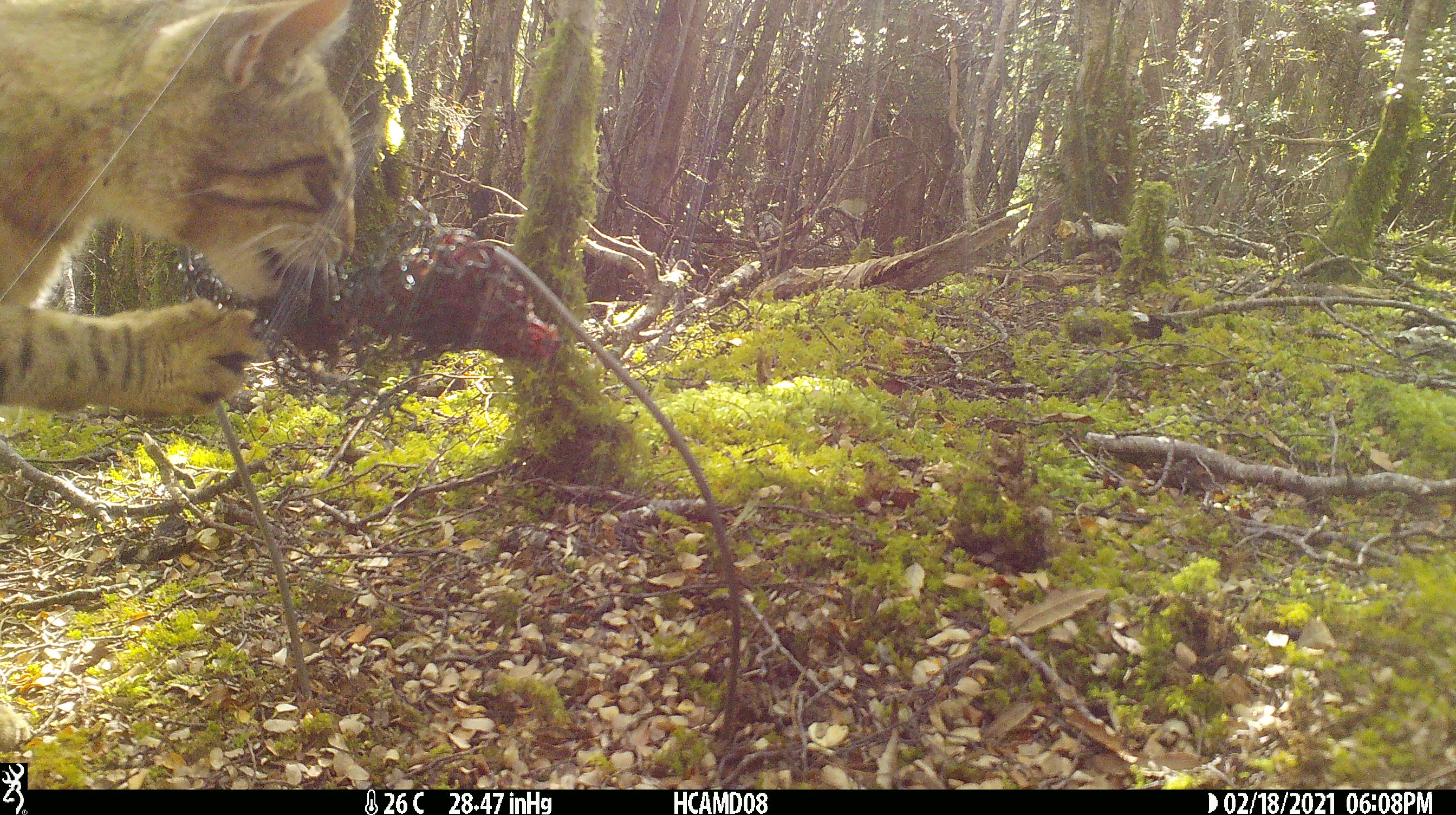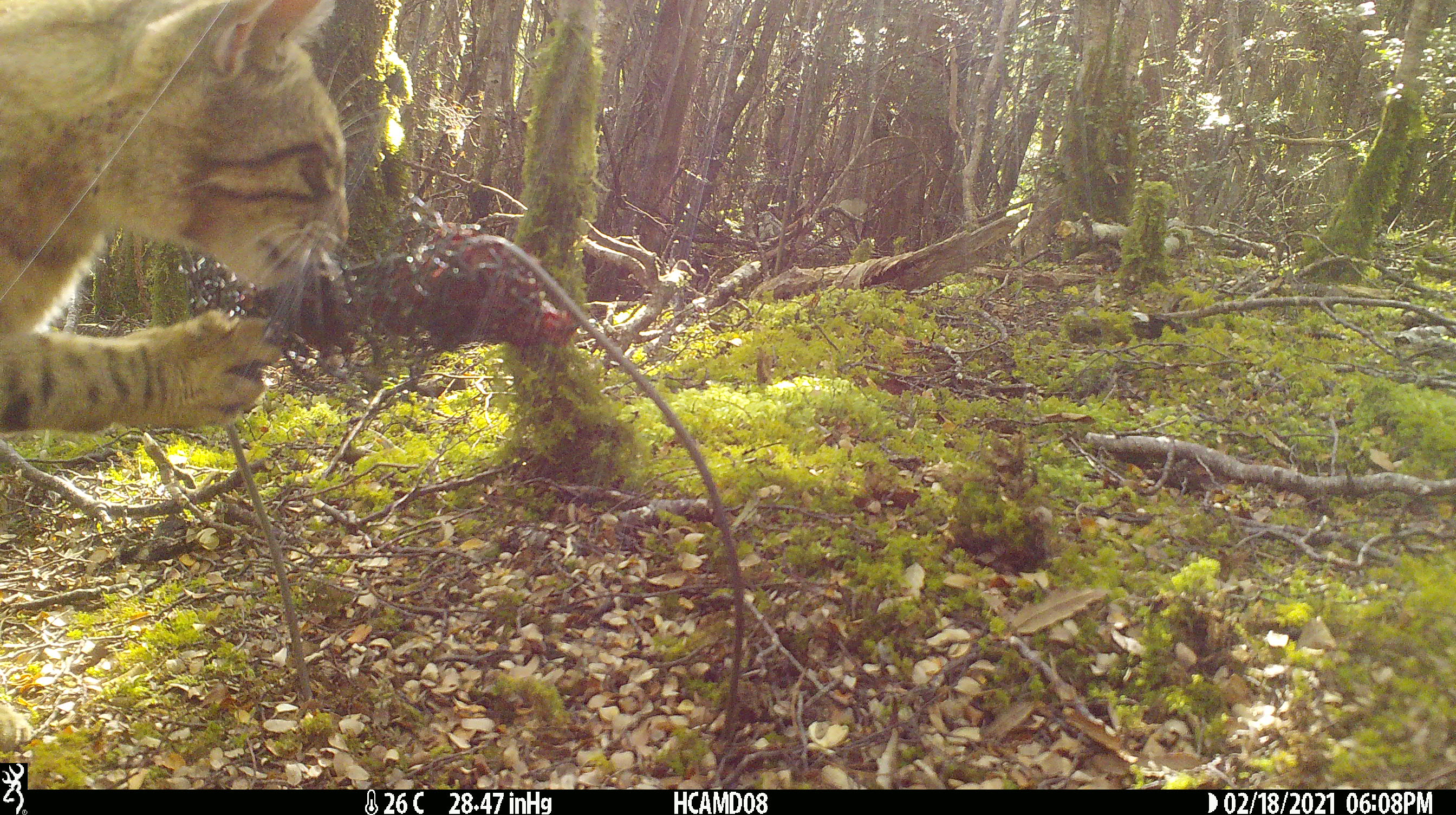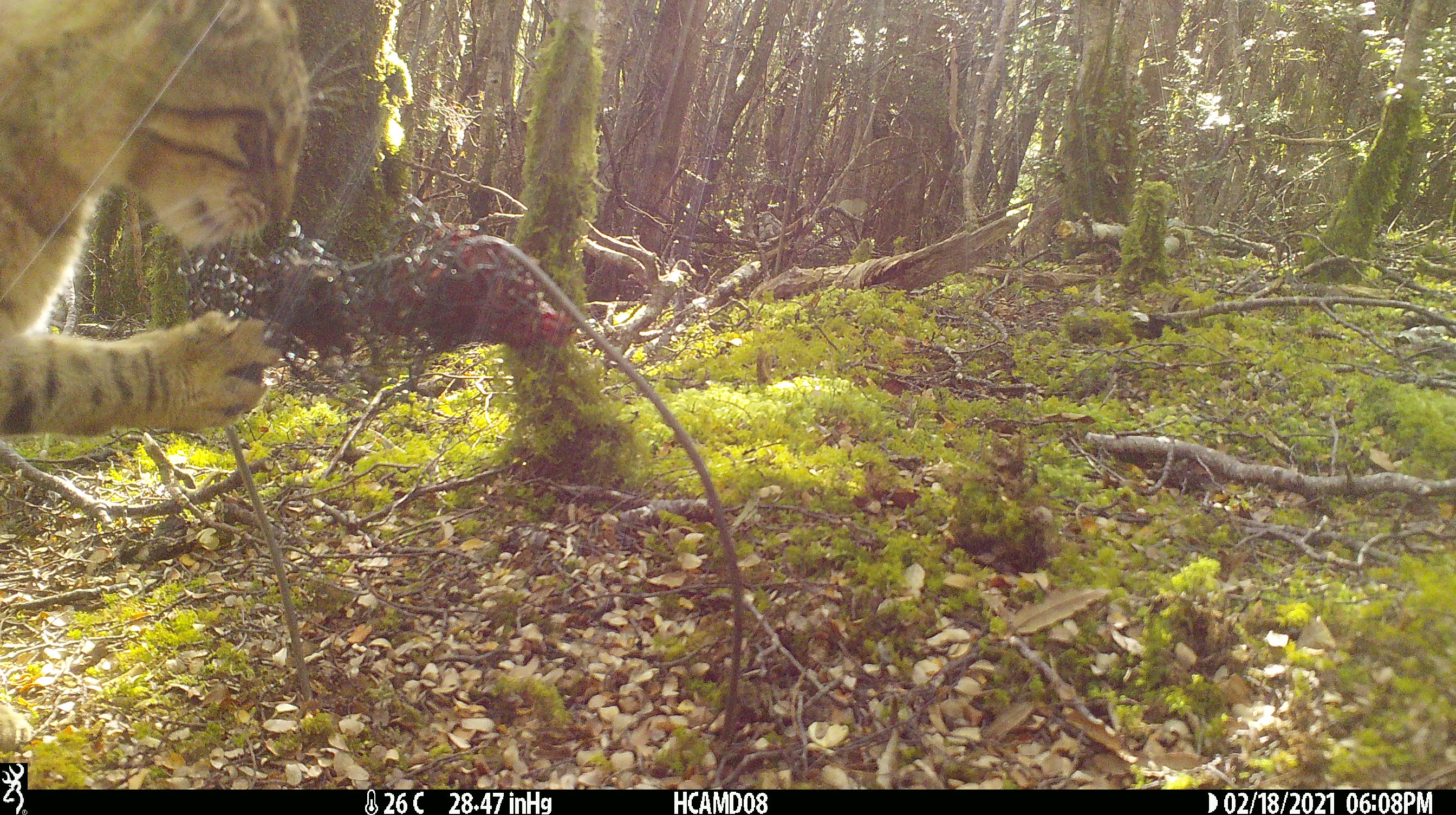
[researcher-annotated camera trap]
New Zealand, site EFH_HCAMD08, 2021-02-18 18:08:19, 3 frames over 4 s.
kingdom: Animalia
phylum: Chordata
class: Mammalia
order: Carnivora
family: Felidae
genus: Felis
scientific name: Felis catus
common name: domestic cat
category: cat